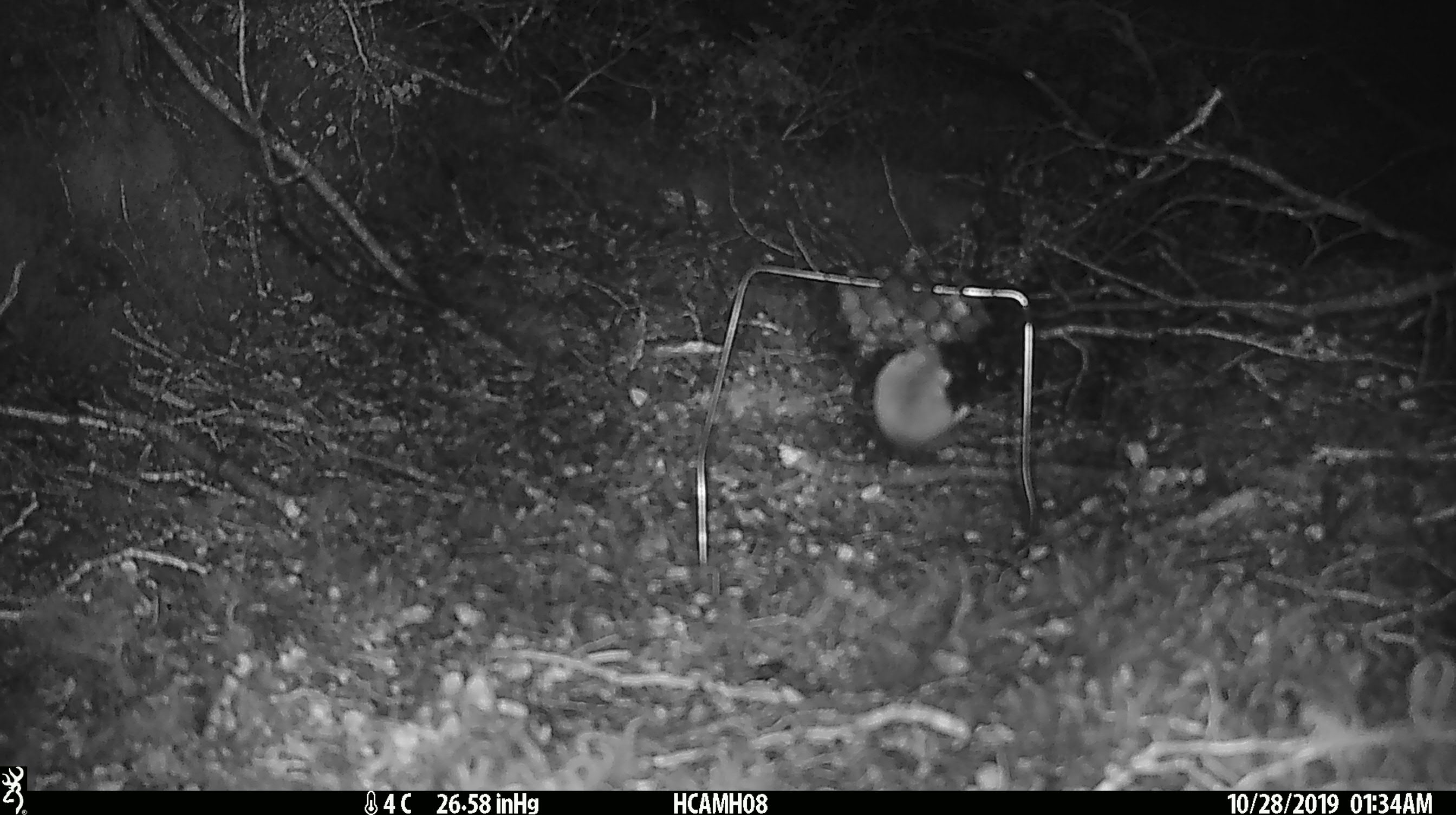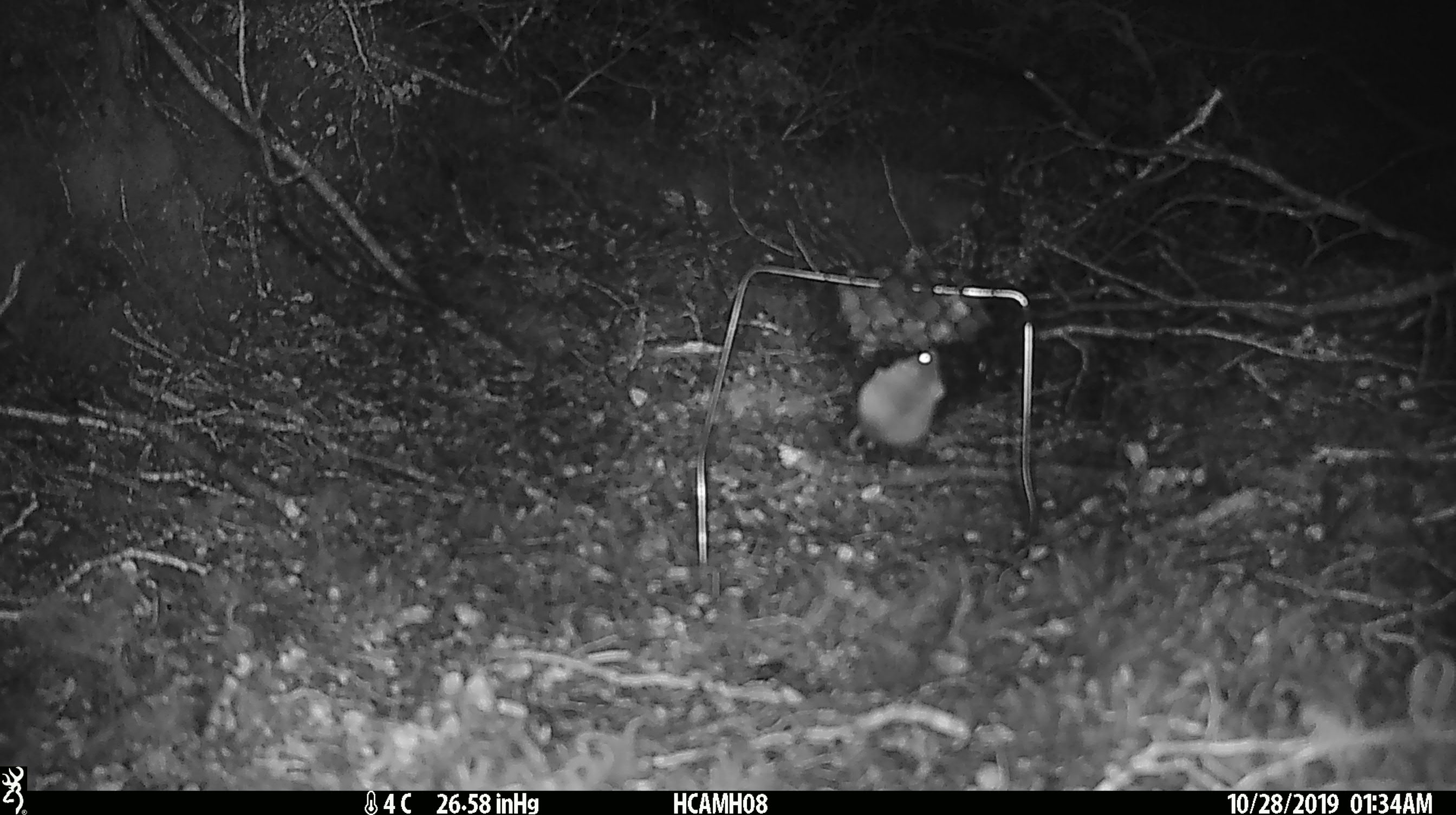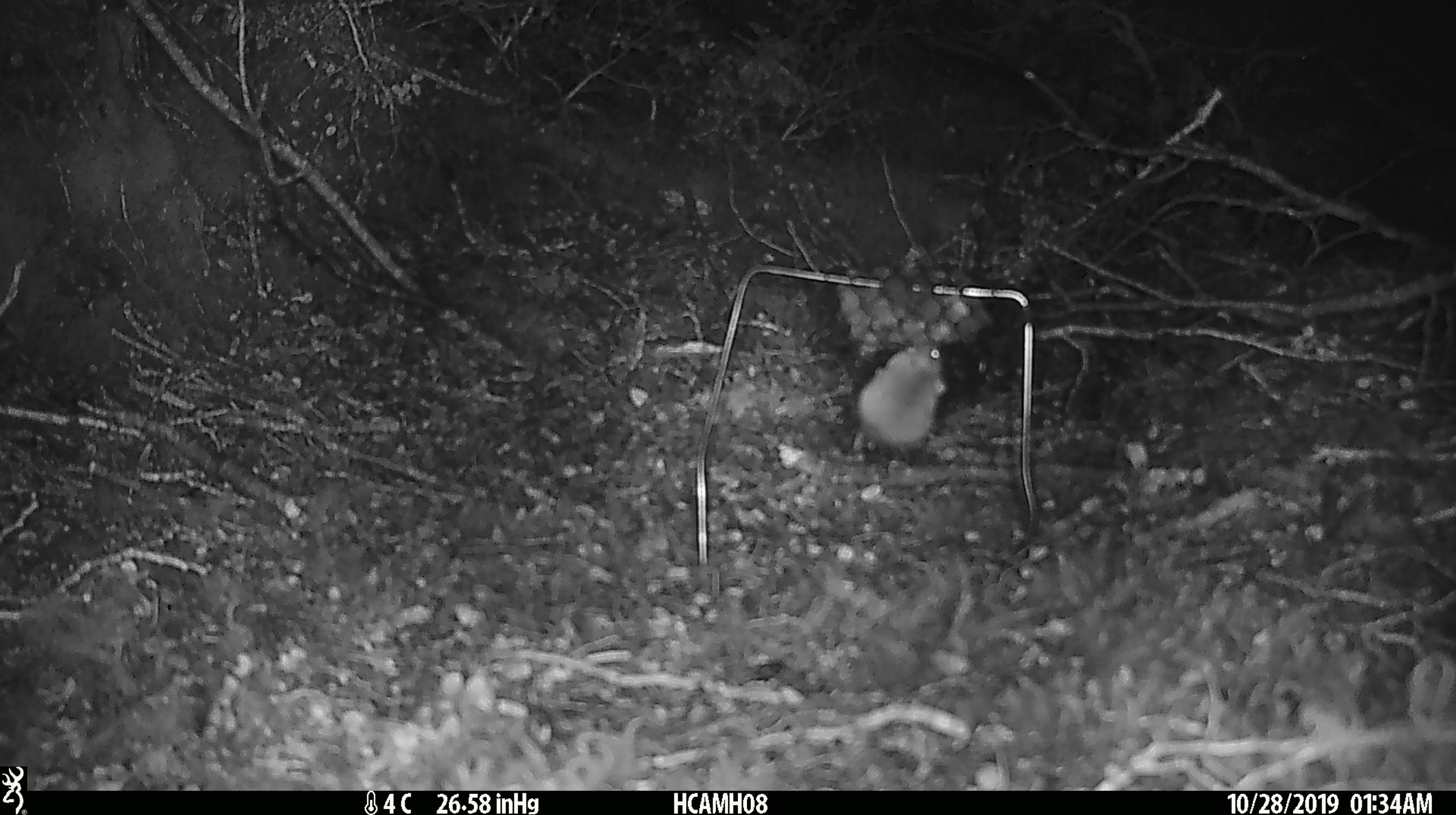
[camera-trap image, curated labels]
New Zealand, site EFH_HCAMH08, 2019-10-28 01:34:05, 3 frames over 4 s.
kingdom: Animalia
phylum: Chordata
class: Mammalia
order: Rodentia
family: Muridae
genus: Mus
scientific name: Mus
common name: mouse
Mouse (Mus).